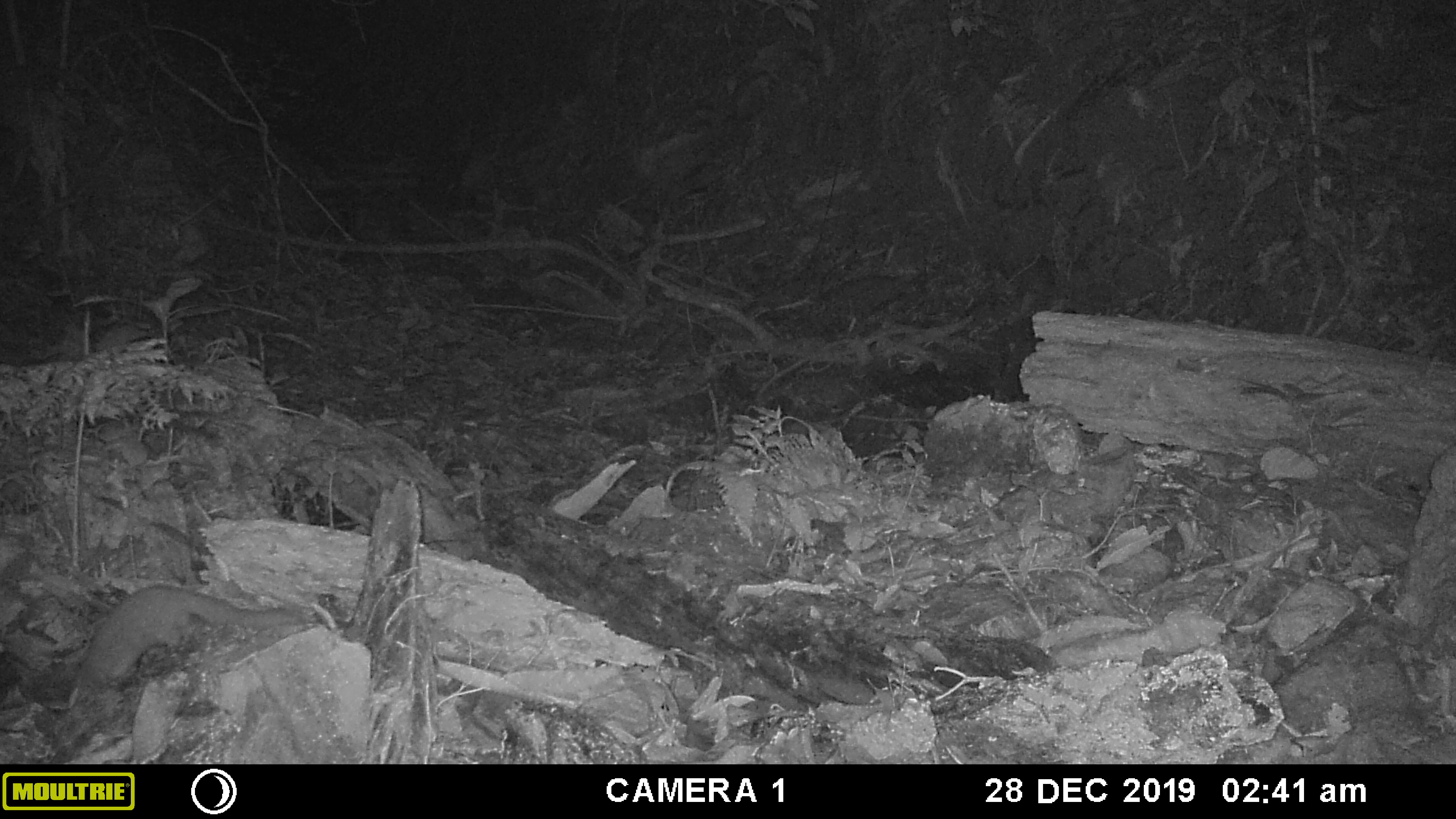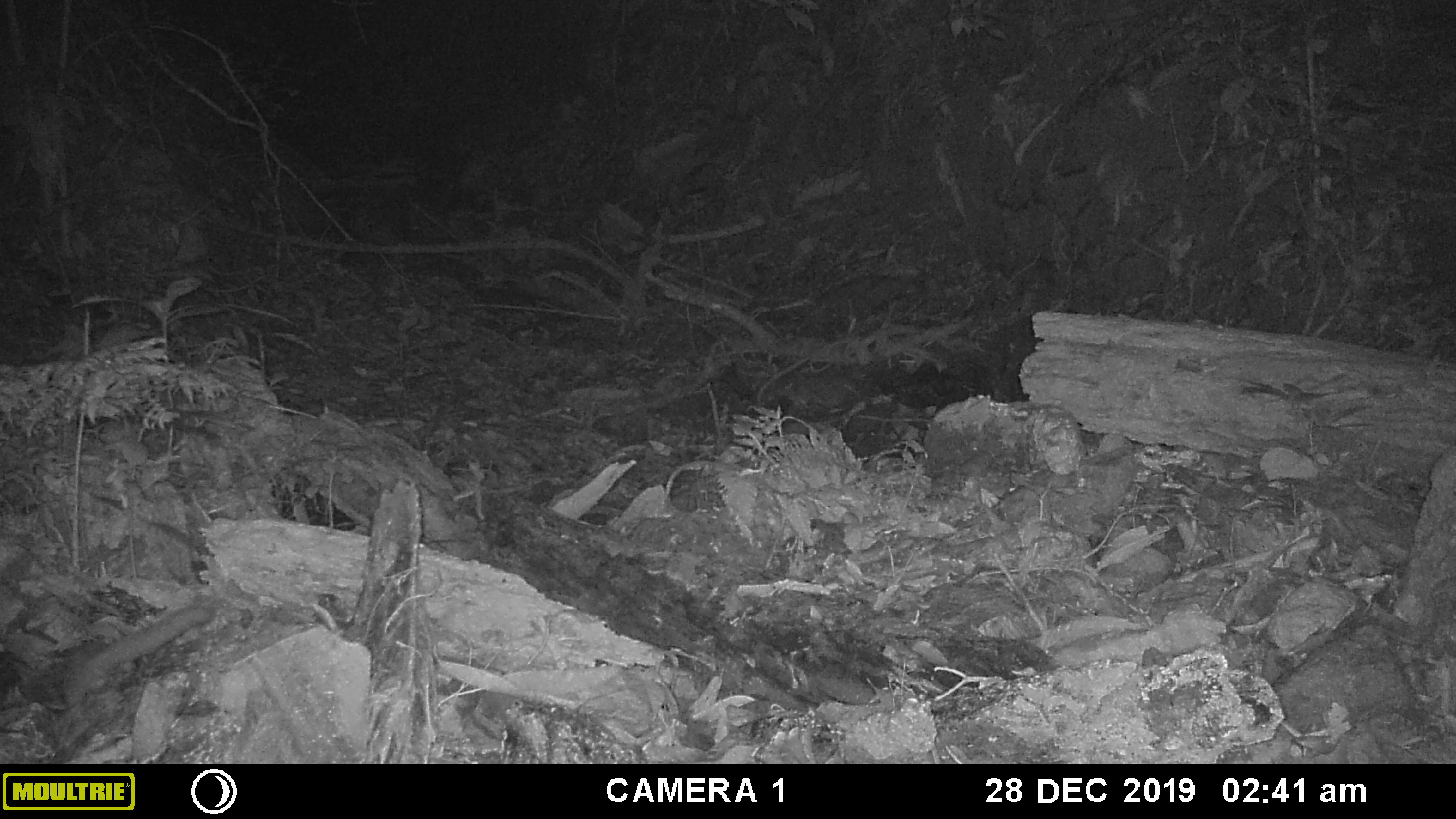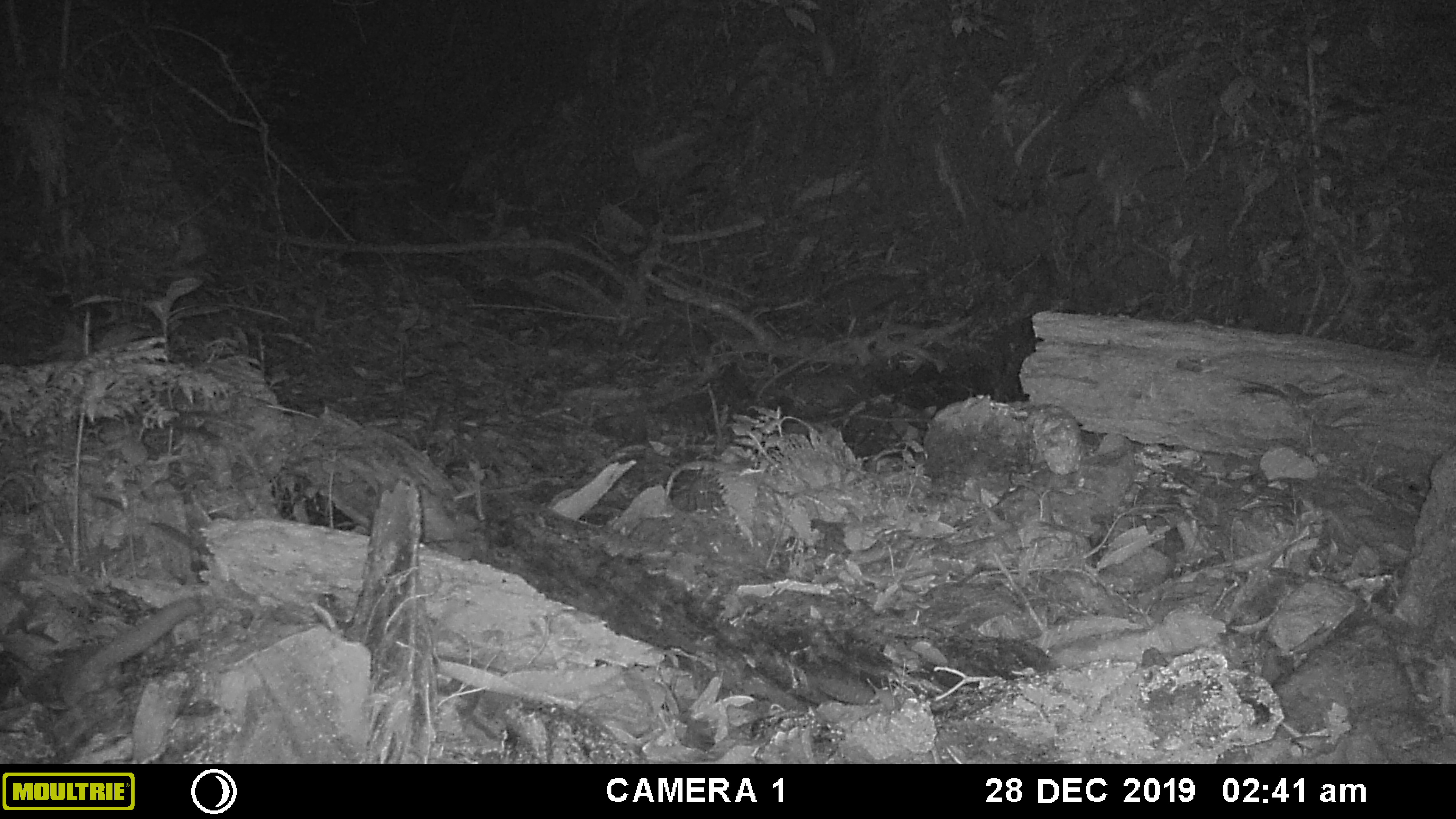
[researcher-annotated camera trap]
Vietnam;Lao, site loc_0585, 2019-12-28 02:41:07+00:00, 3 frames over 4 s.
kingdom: Animalia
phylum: Chordata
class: Mammalia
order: Carnivora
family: Mustelidae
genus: Melogale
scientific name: Melogale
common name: ferret badger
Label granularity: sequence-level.